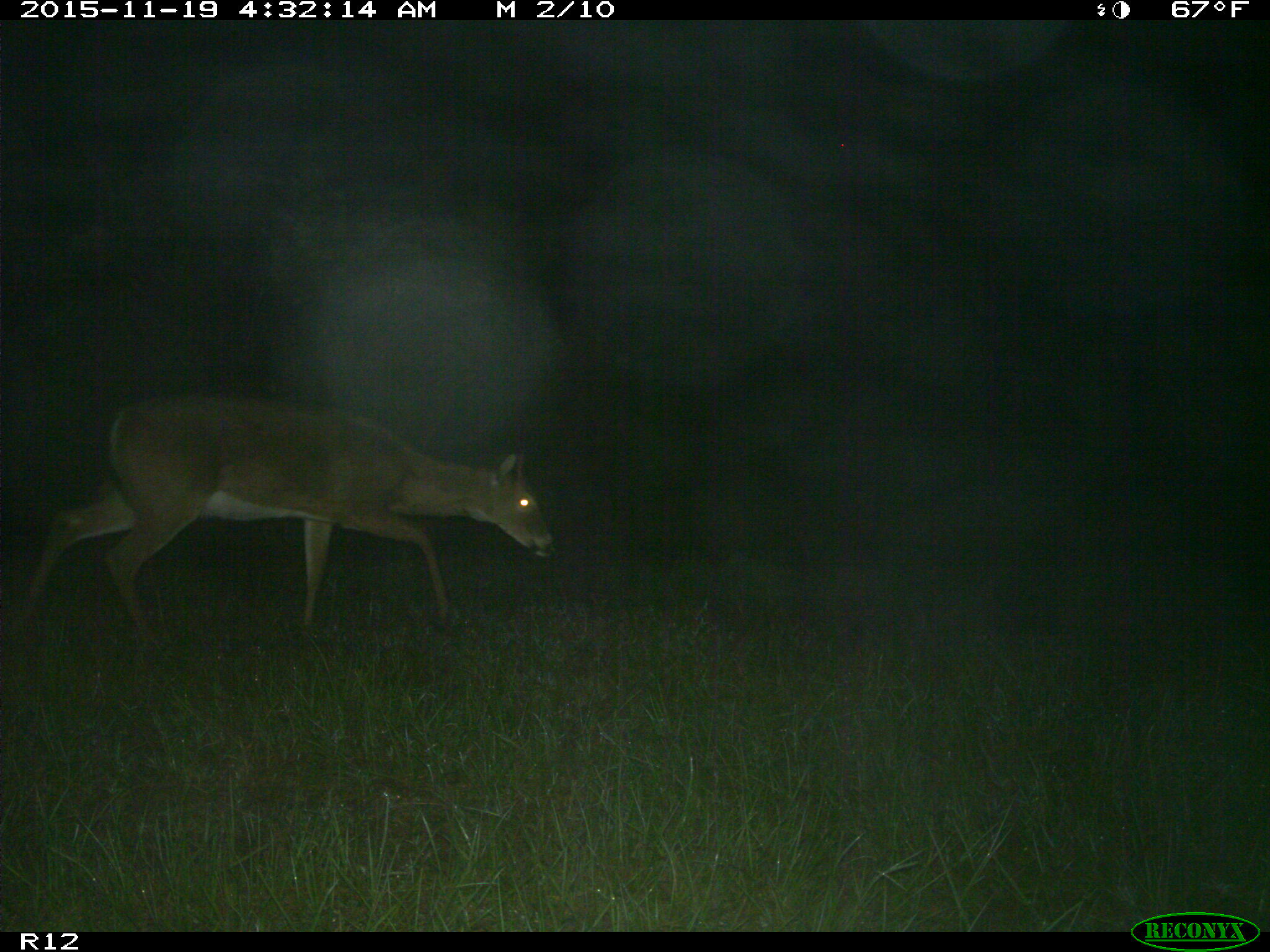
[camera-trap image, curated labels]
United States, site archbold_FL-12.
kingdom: Animalia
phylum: Chordata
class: Mammalia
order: Artiodactyla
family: Cervidae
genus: Odocoileus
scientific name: Odocoileus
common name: deer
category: unidentified deer